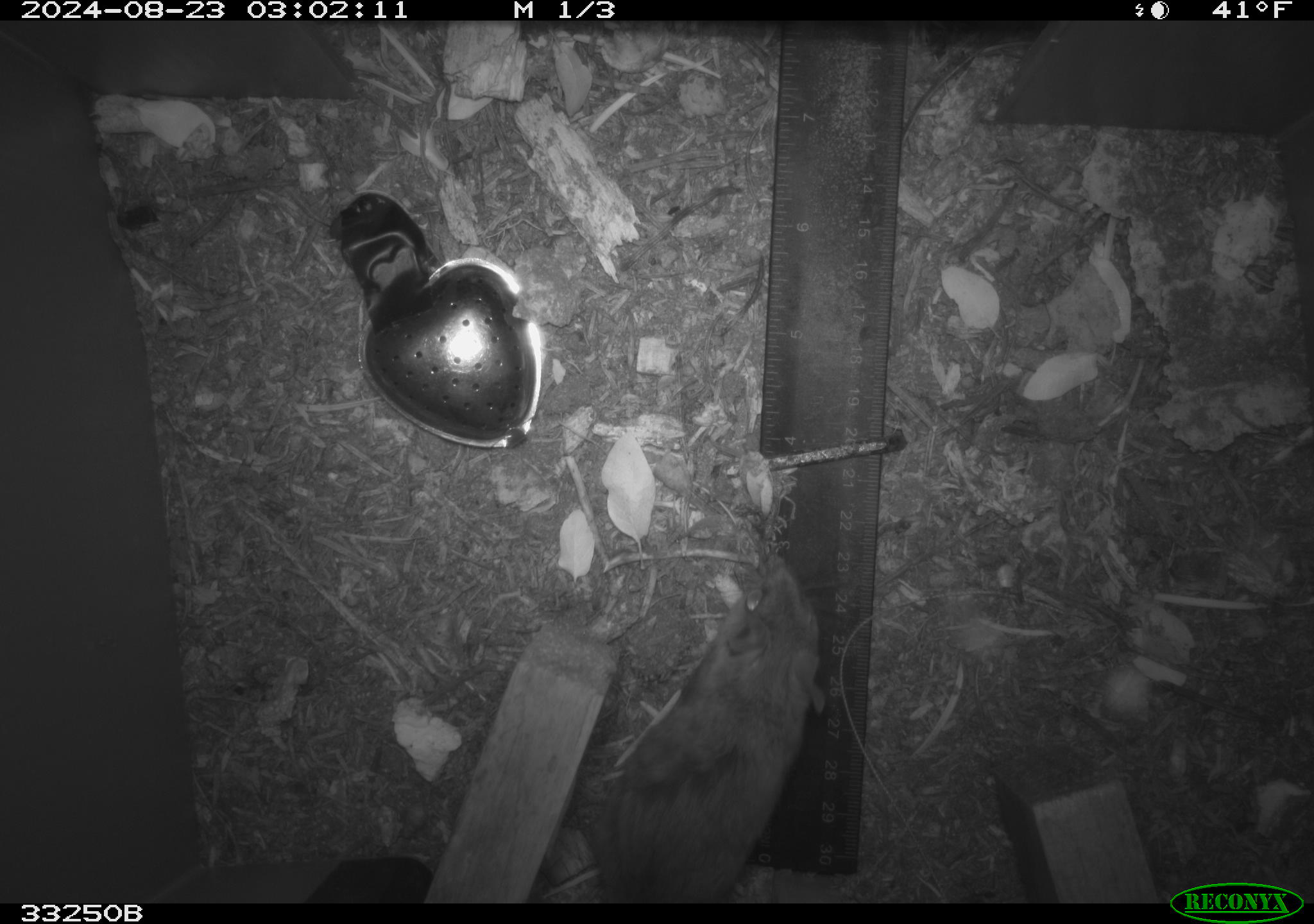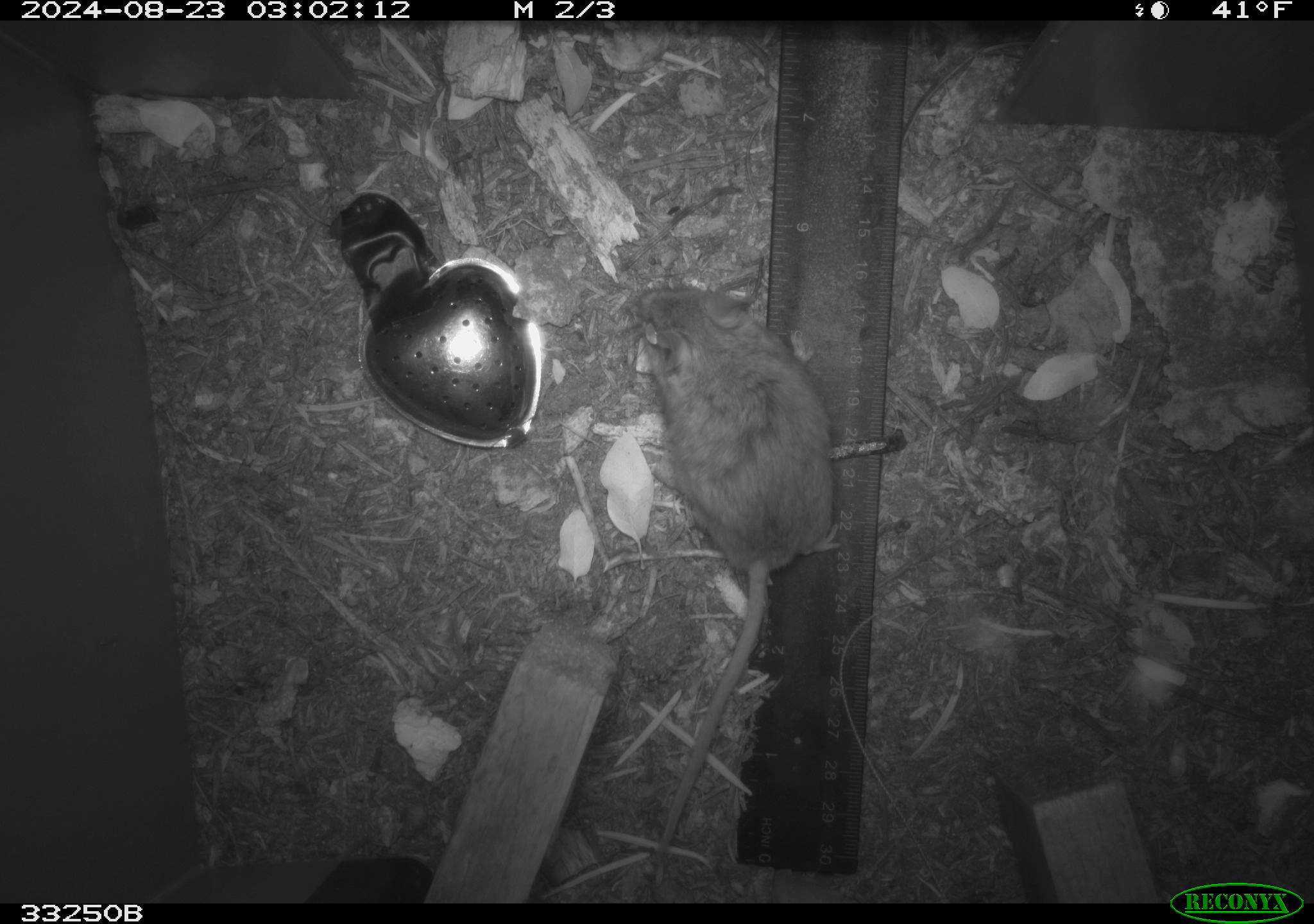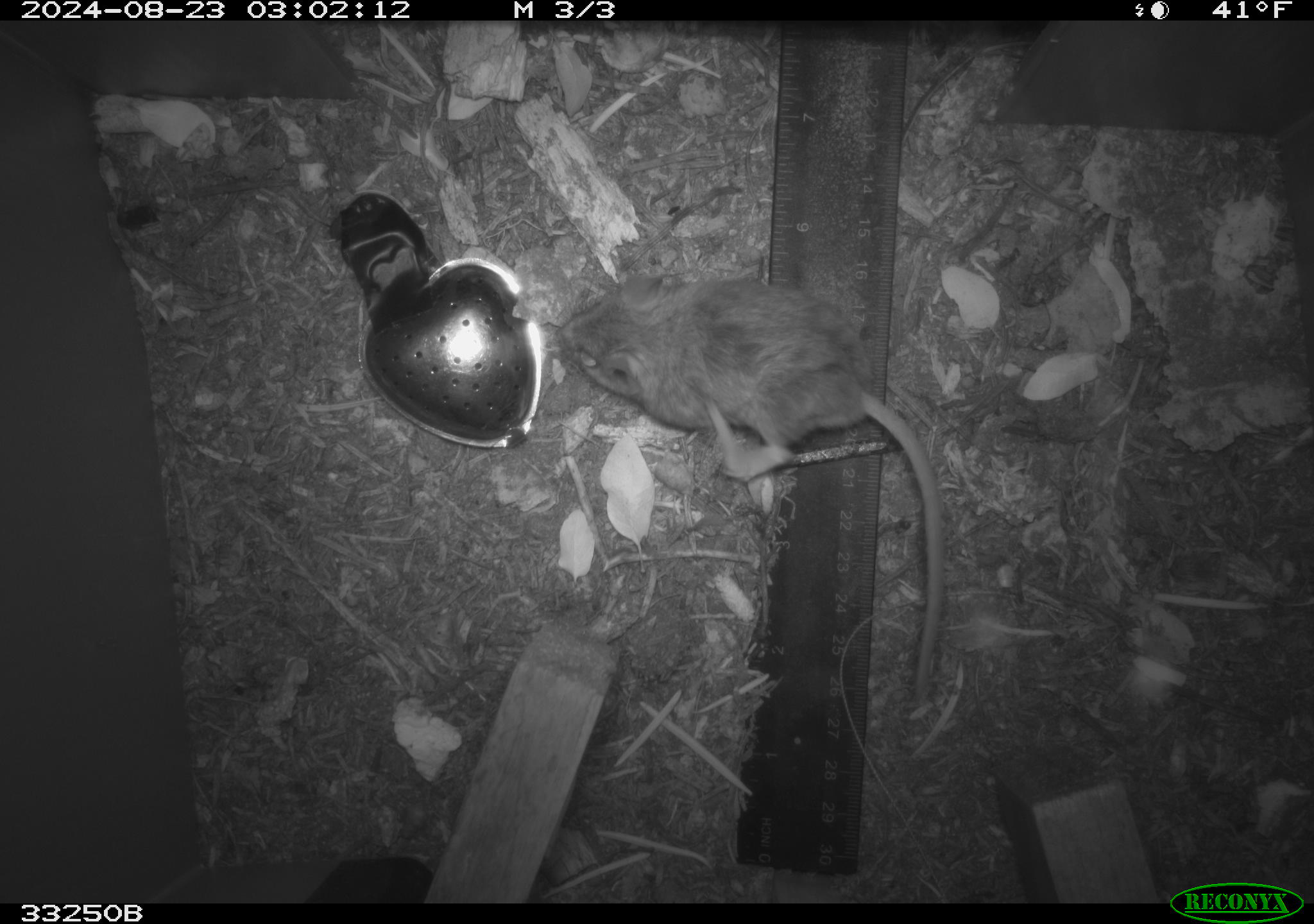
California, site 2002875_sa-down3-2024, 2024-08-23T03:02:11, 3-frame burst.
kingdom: Animalia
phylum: Chordata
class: Mammalia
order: Rodentia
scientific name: Rodentia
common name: rodent